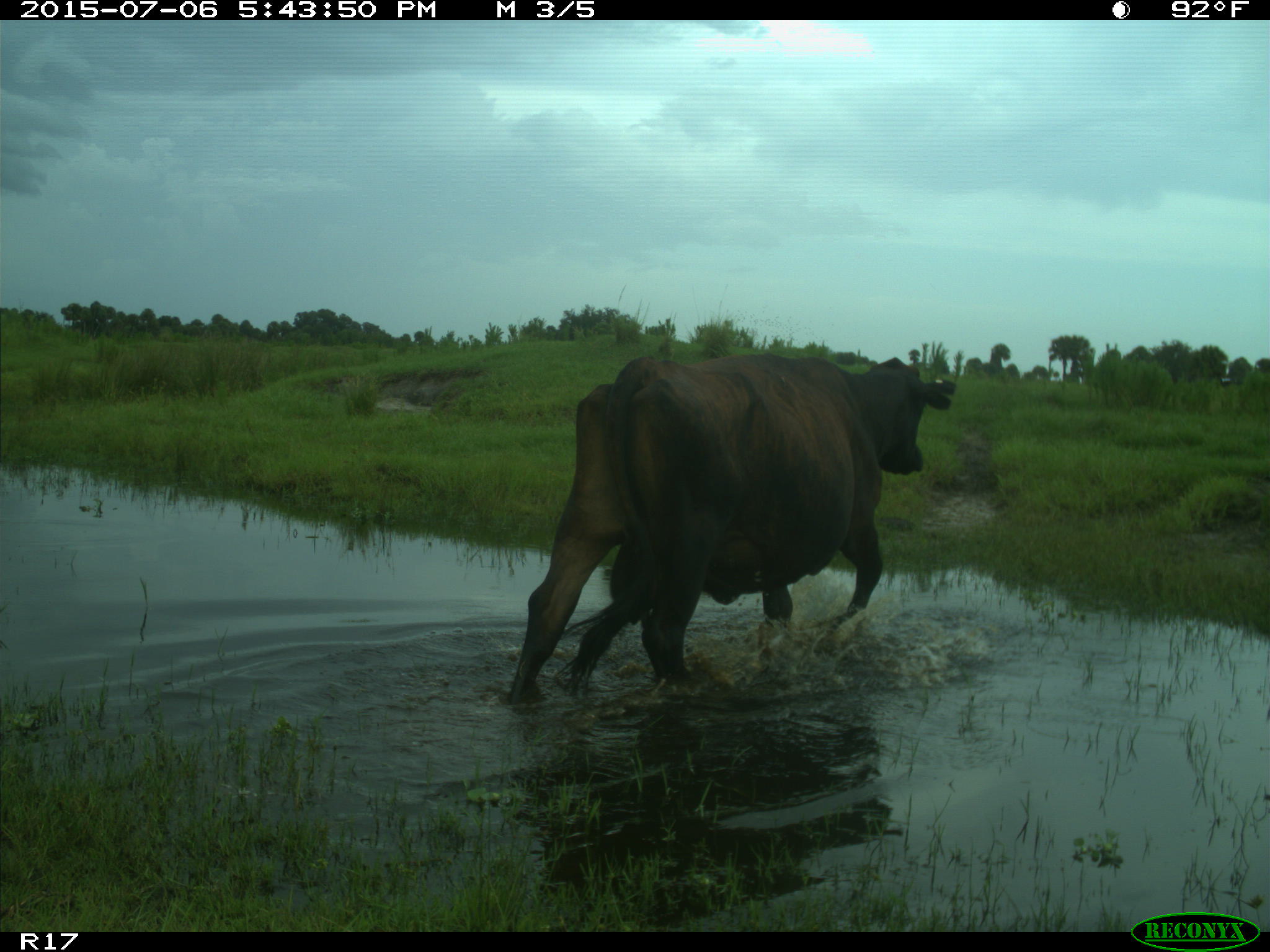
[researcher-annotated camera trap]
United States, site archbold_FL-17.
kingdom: Animalia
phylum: Chordata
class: Mammalia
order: Artiodactyla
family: Bovidae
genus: Bos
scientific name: Bos taurus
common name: domestic cow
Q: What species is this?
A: Bos taurus (domestic cow).